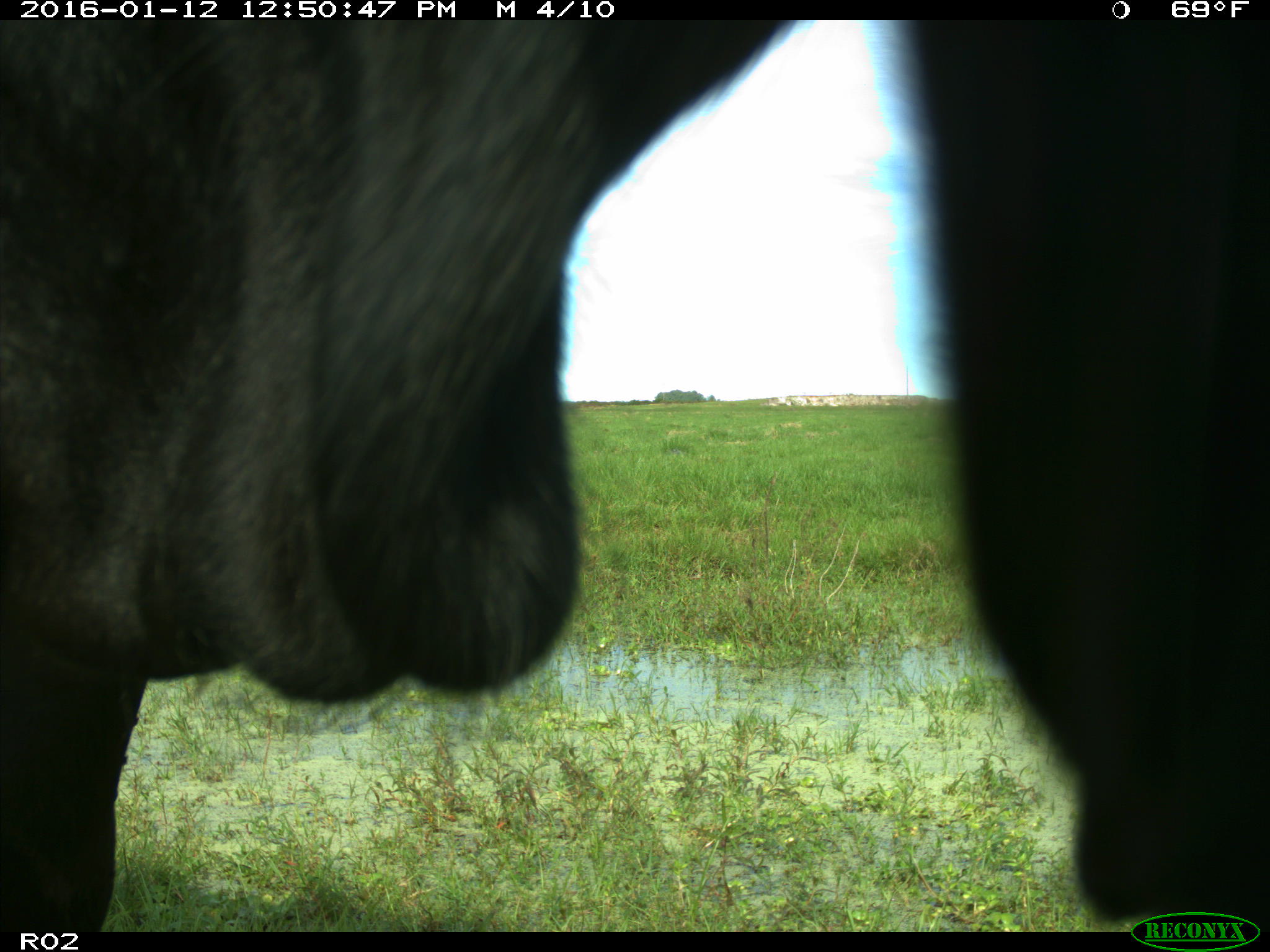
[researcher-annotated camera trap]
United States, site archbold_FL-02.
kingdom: Animalia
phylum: Chordata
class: Mammalia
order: Artiodactyla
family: Bovidae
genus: Bos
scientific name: Bos taurus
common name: domestic cow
Bos taurus (domestic cow).